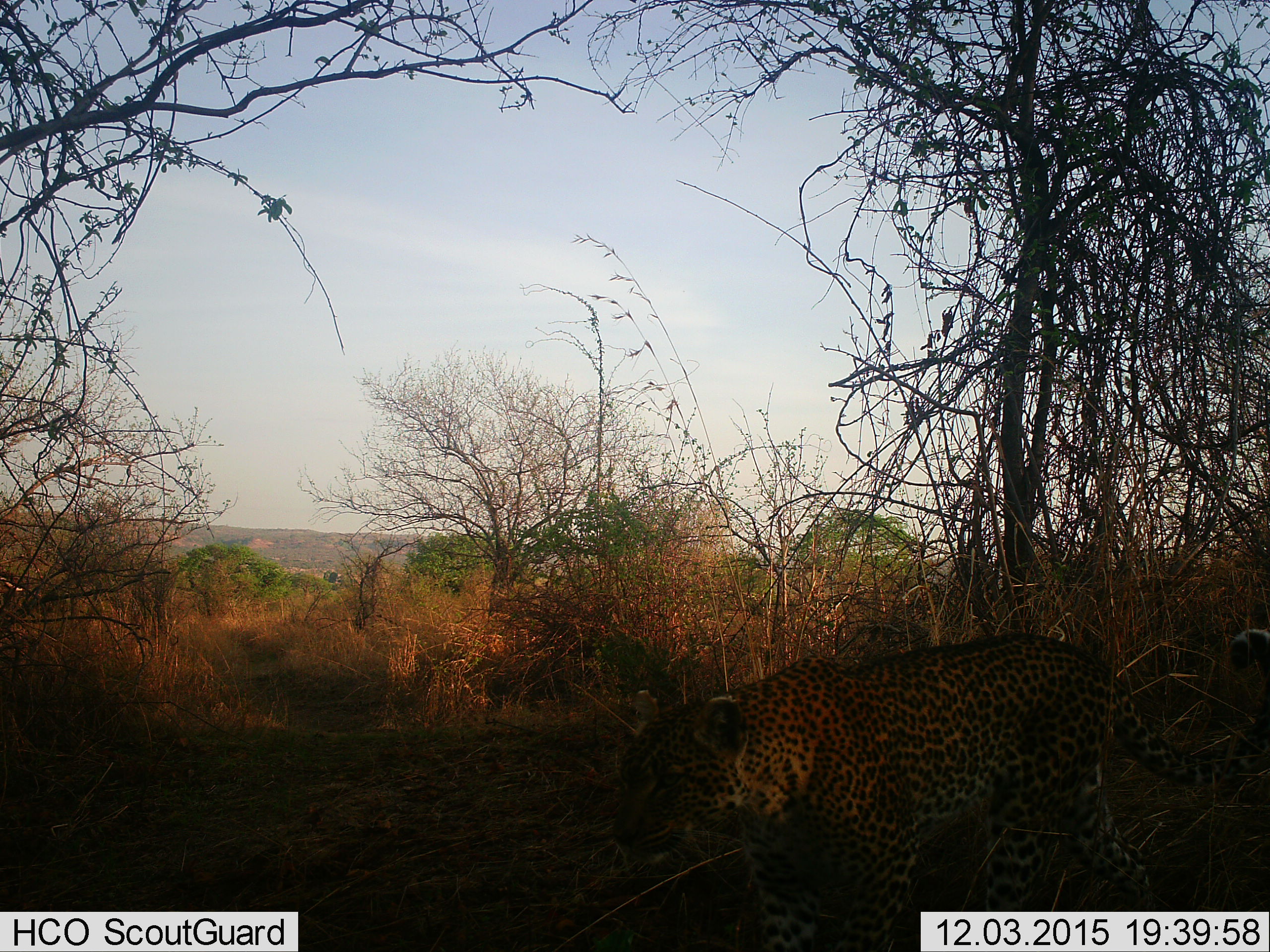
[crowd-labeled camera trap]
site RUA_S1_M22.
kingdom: Animalia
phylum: Chordata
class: Mammalia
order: Carnivora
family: Felidae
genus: Panthera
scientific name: Panthera pardus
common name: leopard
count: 1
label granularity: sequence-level